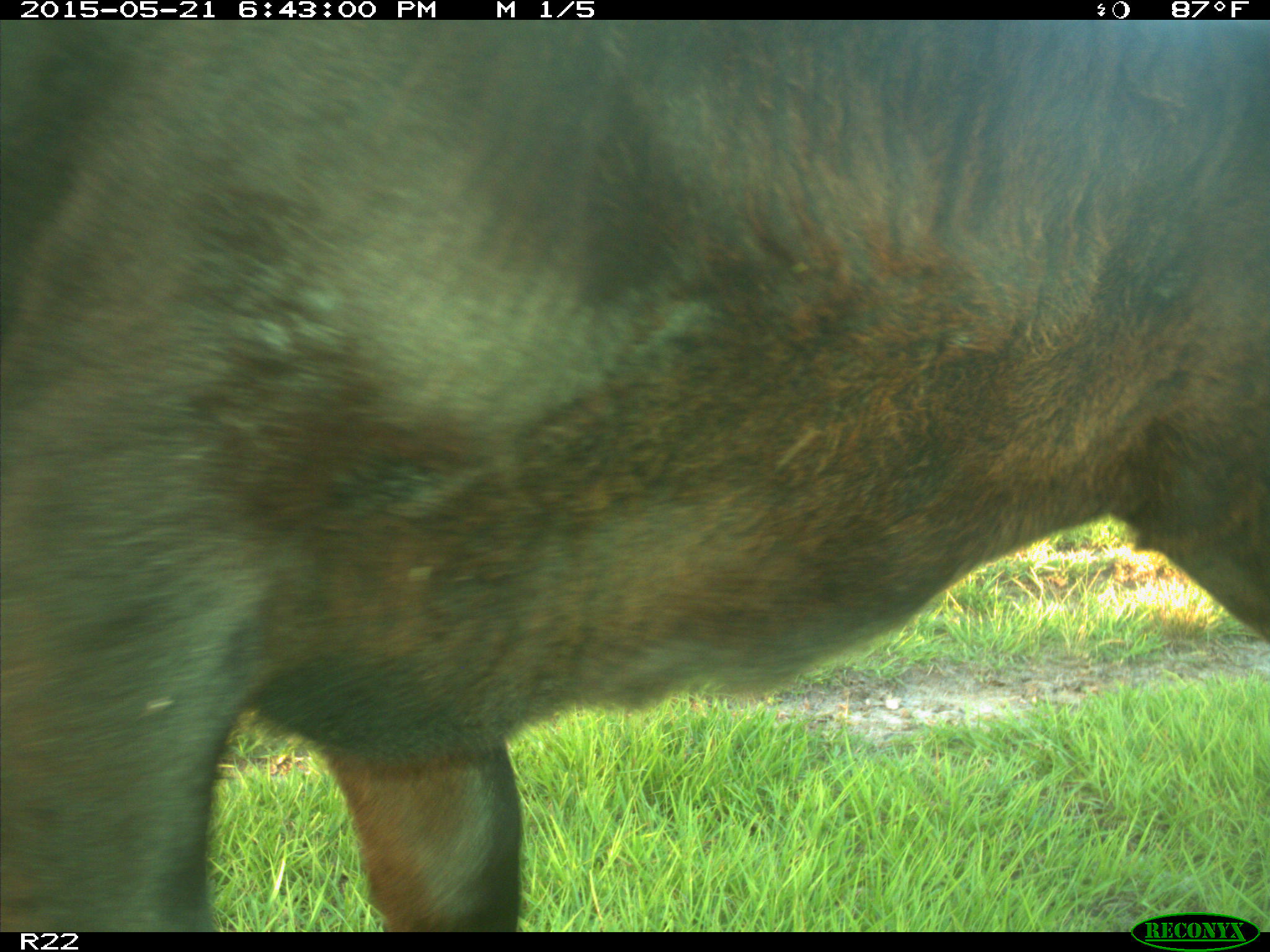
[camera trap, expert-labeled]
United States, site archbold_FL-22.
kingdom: Animalia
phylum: Chordata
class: Mammalia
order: Artiodactyla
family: Bovidae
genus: Bos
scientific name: Bos taurus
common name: domestic cow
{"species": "Bos taurus (domestic cow)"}